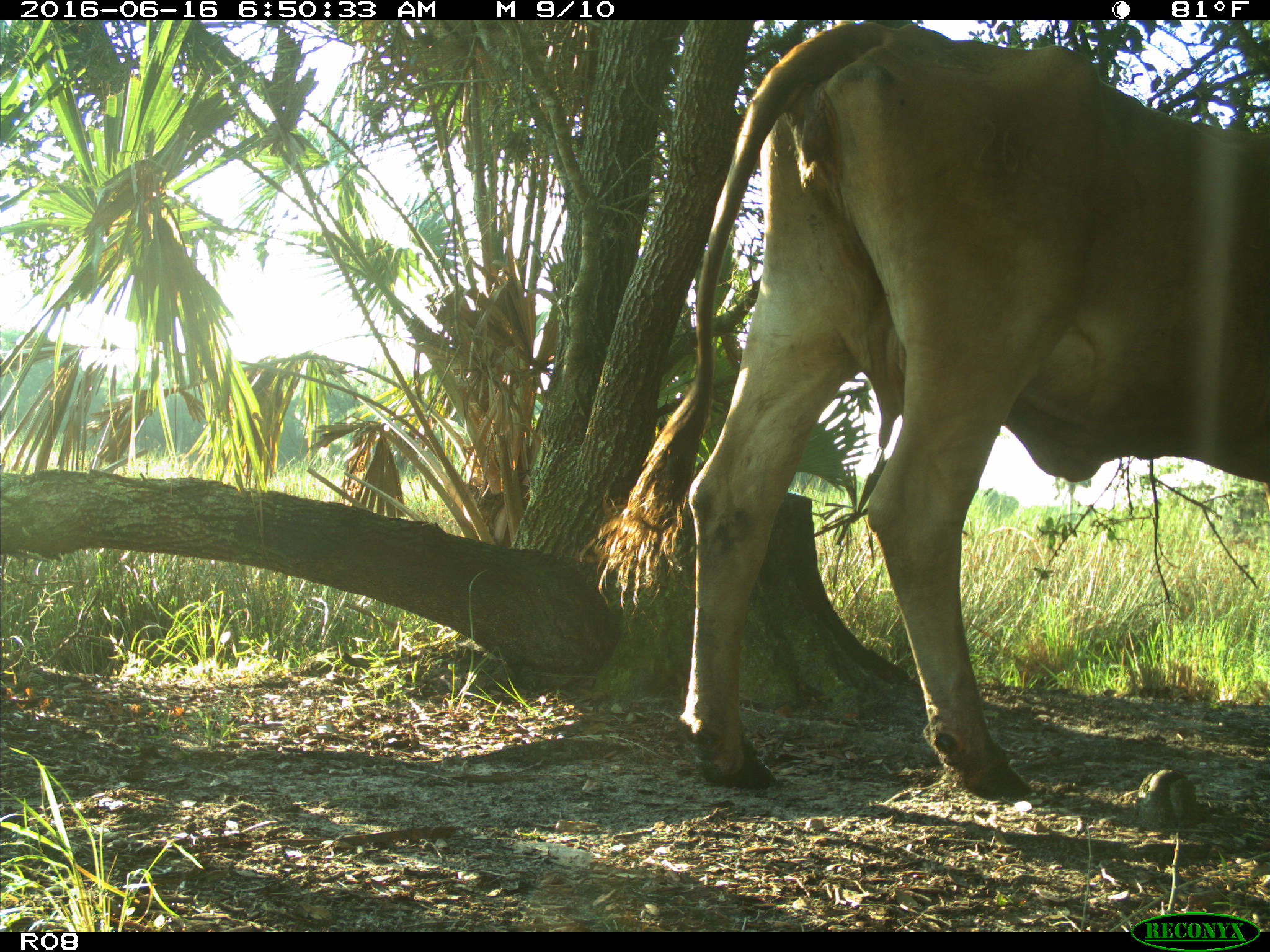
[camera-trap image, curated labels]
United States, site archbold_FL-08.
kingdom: Animalia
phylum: Chordata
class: Mammalia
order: Artiodactyla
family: Bovidae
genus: Bos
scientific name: Bos taurus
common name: domestic cow